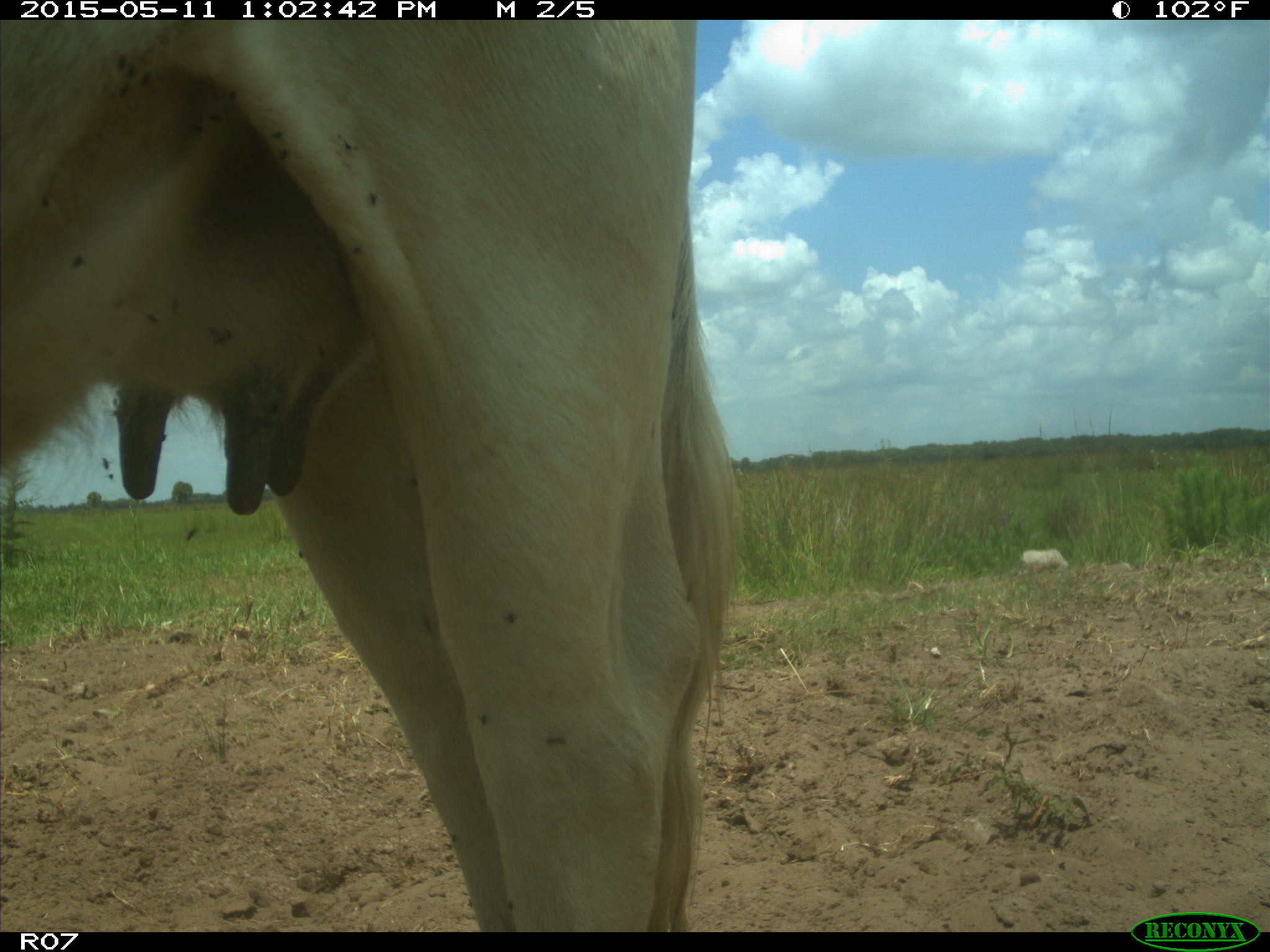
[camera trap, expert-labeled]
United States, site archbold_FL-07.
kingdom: Animalia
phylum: Chordata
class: Mammalia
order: Artiodactyla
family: Bovidae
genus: Bos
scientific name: Bos taurus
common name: domestic cow